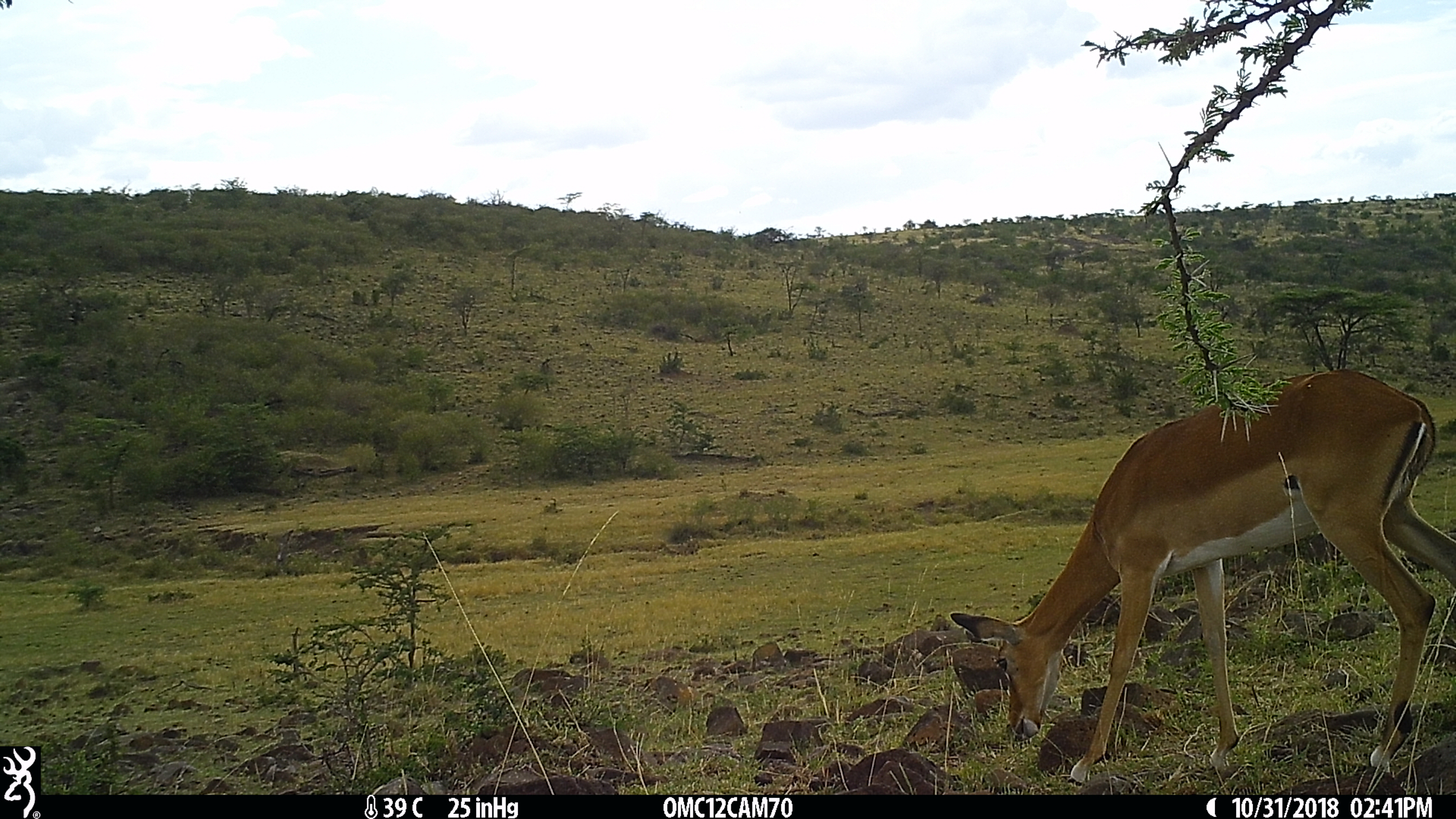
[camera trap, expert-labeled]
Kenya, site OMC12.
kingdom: Animalia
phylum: Chordata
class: Mammalia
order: Artiodactyla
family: Bovidae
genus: Aepyceros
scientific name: Aepyceros melampus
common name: impala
Impala (Aepyceros melampus).